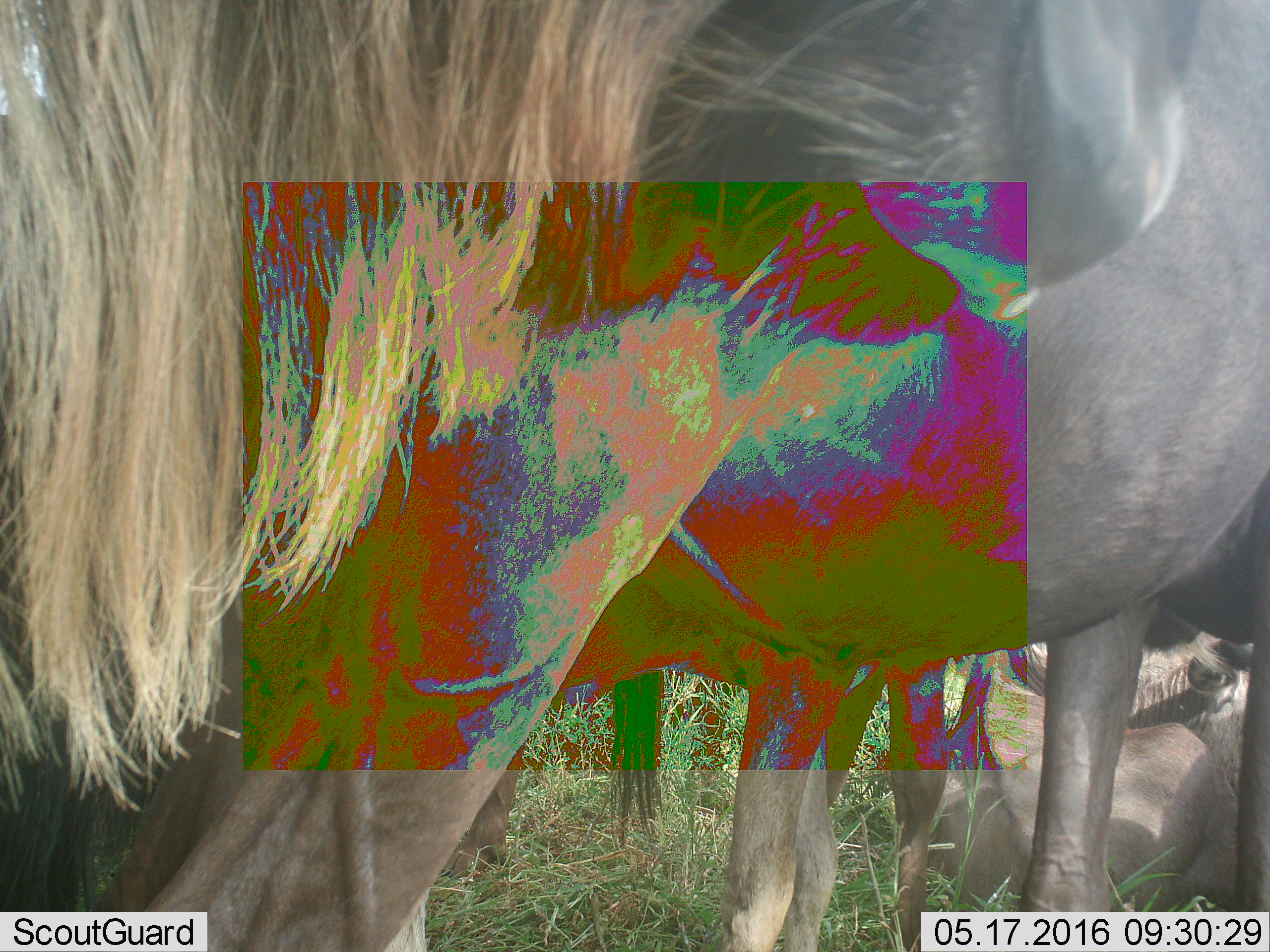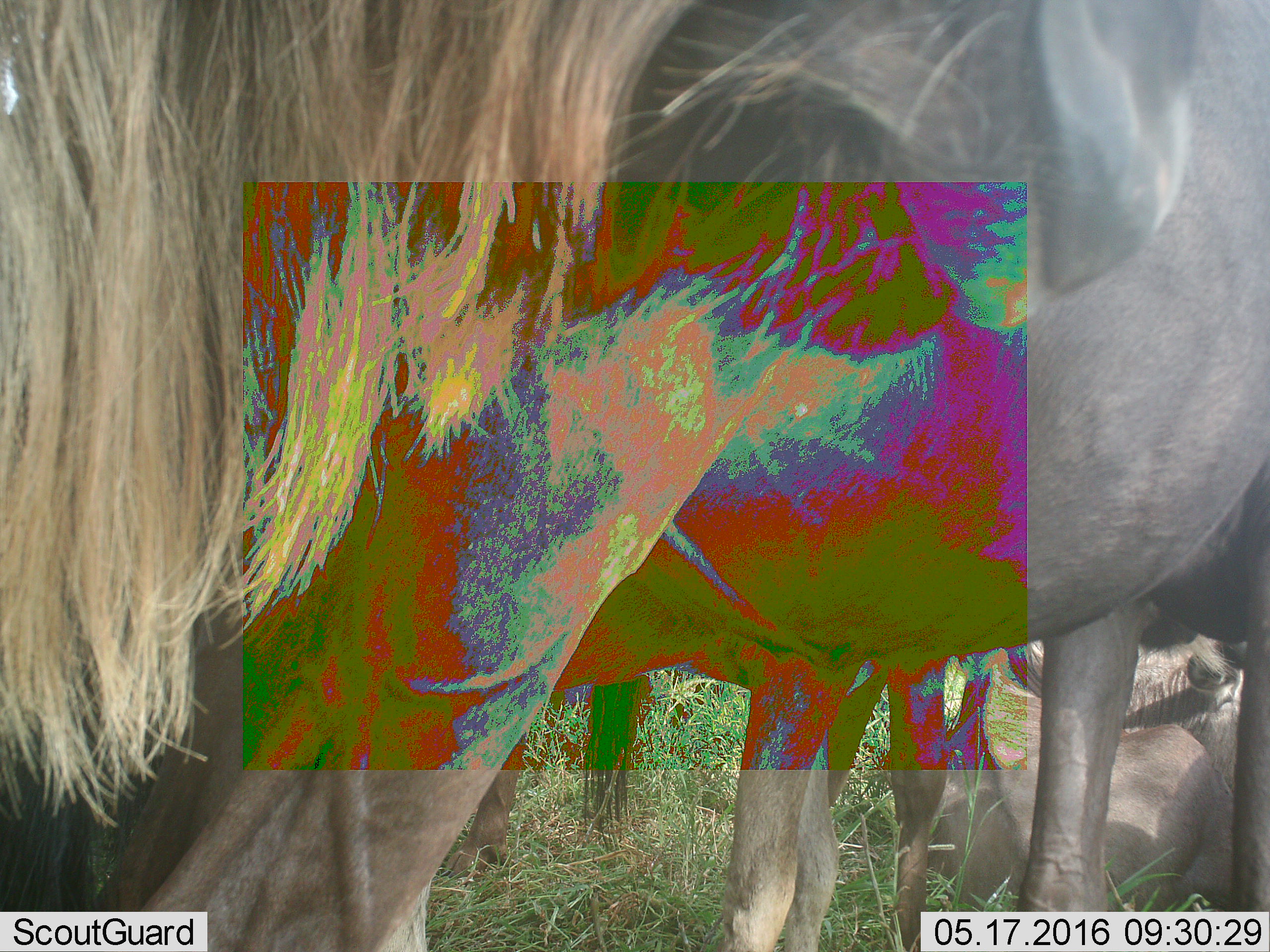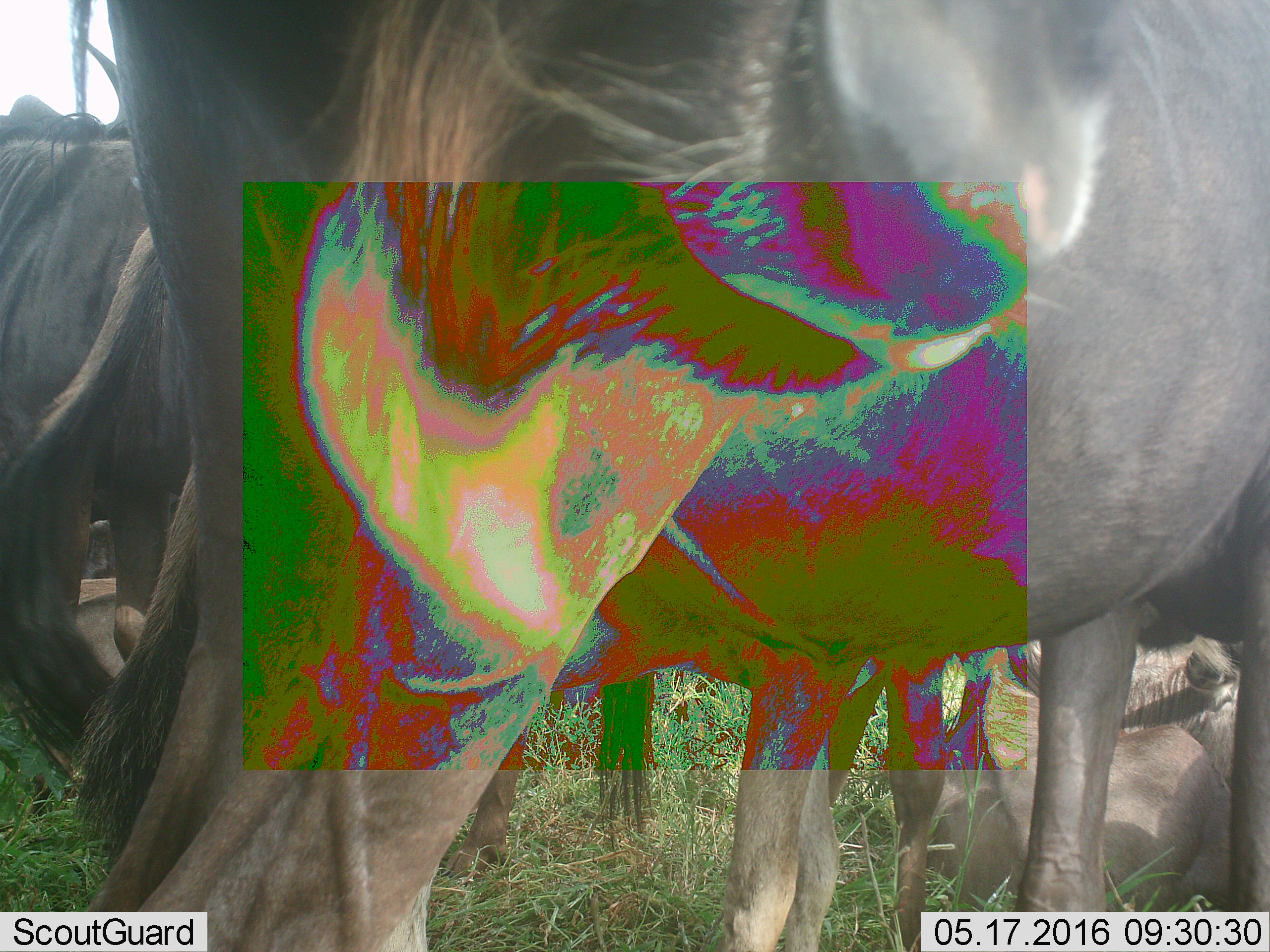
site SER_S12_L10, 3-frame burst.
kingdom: Animalia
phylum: Chordata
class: Mammalia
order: Artiodactyla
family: Bovidae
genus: Connochaetes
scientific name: Connochaetes taurinus taurinus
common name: blue wildebeest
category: wildebeestblue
Wildebeestblue (blue wildebeest) (Connochaetes taurinus taurinus), count 4. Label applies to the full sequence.